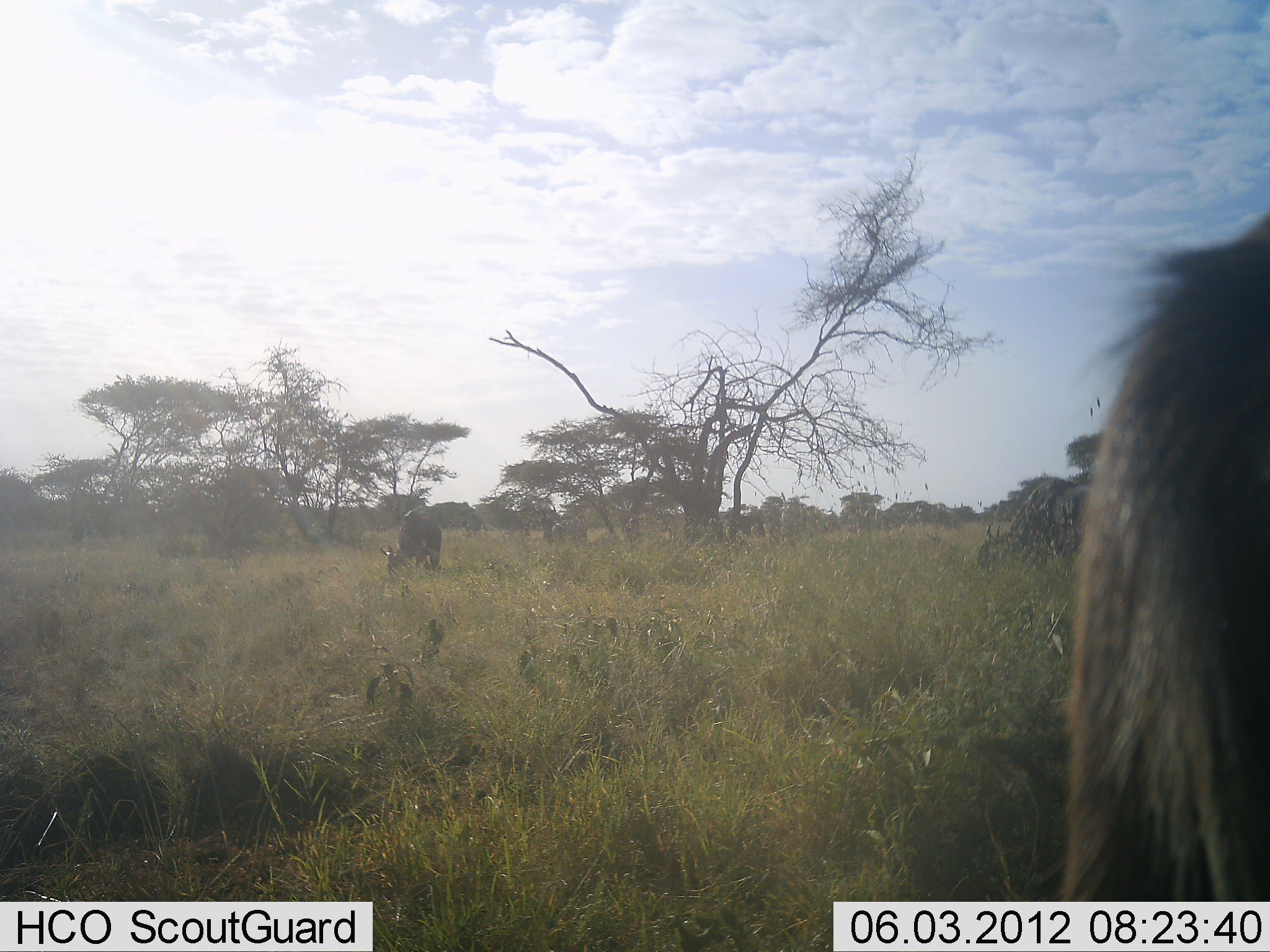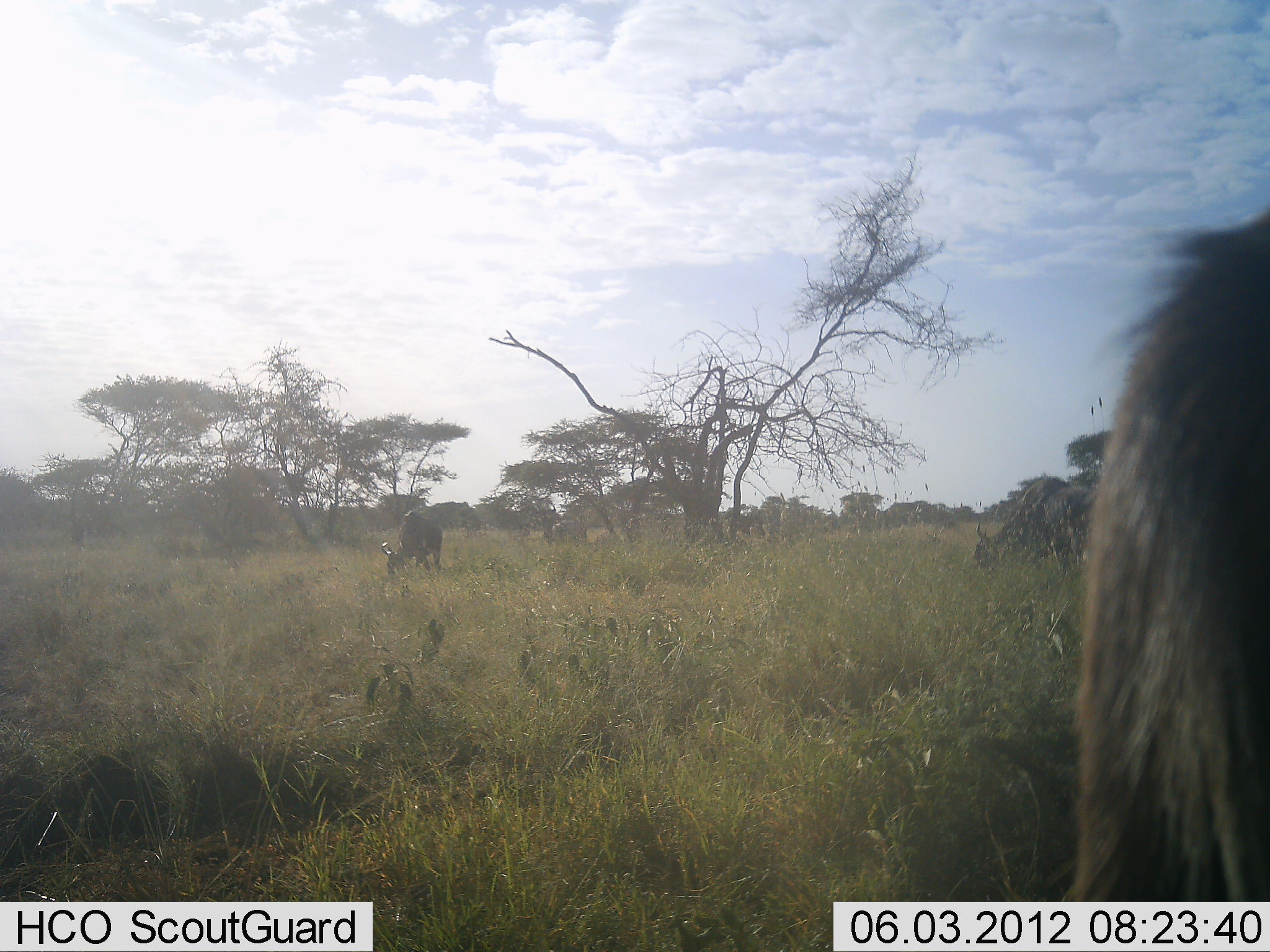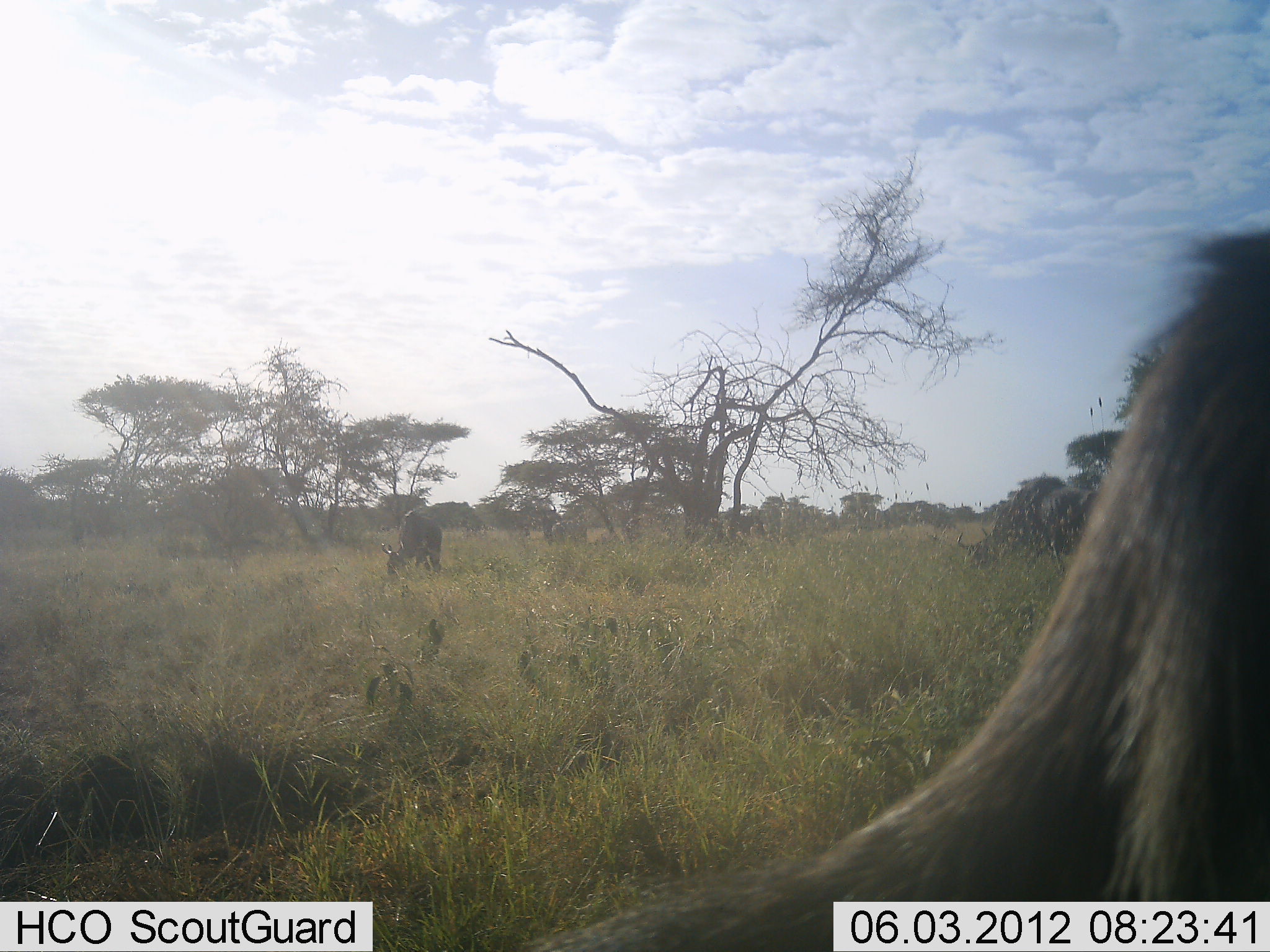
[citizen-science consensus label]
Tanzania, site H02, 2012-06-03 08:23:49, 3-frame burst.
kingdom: Animalia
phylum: Chordata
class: Mammalia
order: Artiodactyla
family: Bovidae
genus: Connochaetes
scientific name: Connochaetes taurinus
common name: blue wildebeest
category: wildebeest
Wildebeest (blue wildebeest) (Connochaetes taurinus), count 4. Behavior (volunteer vote fractions): standing 40%, resting 0%, moving 20%, interacting 0%. Young present (vote fraction): 0%. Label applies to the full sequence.